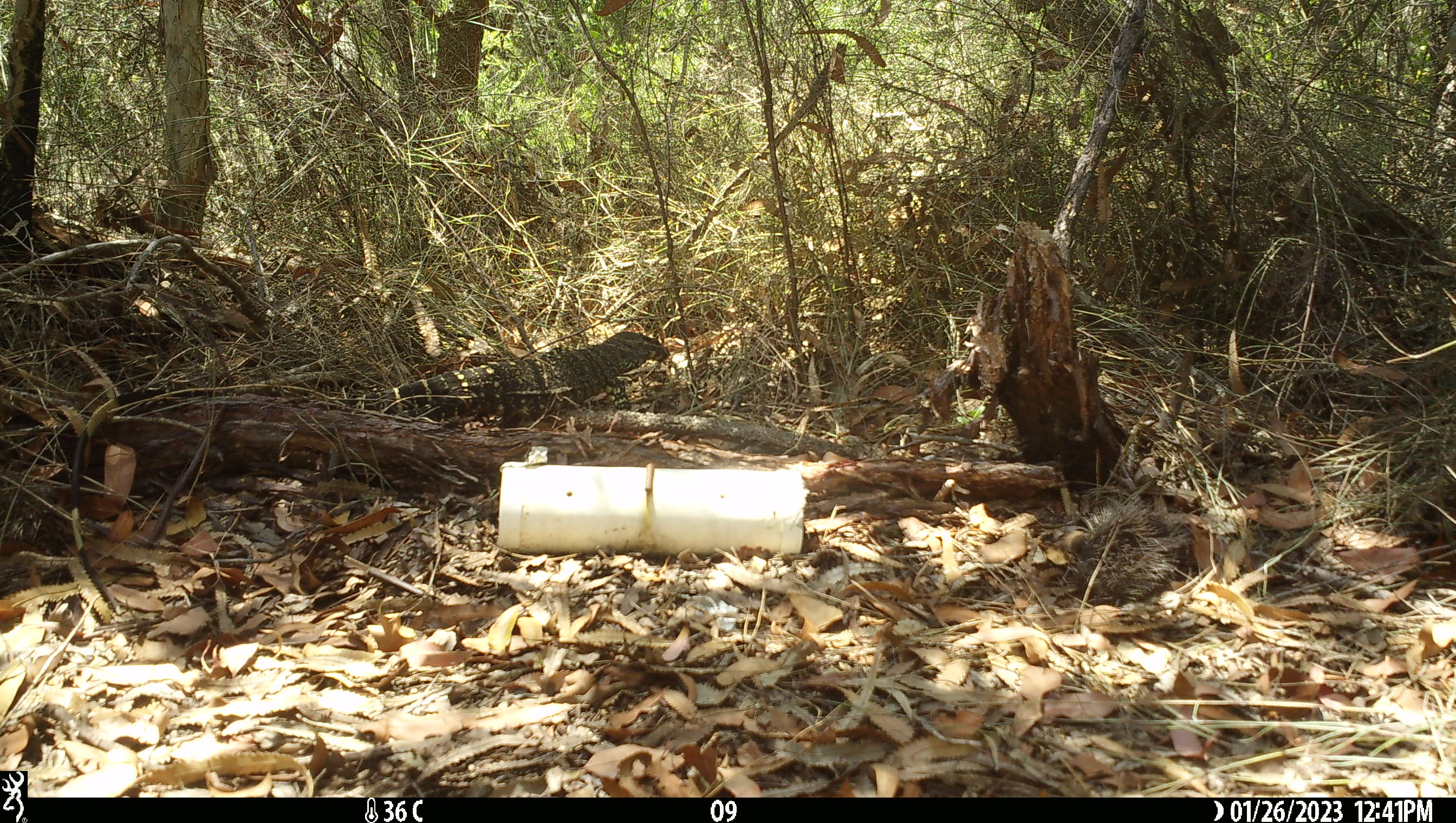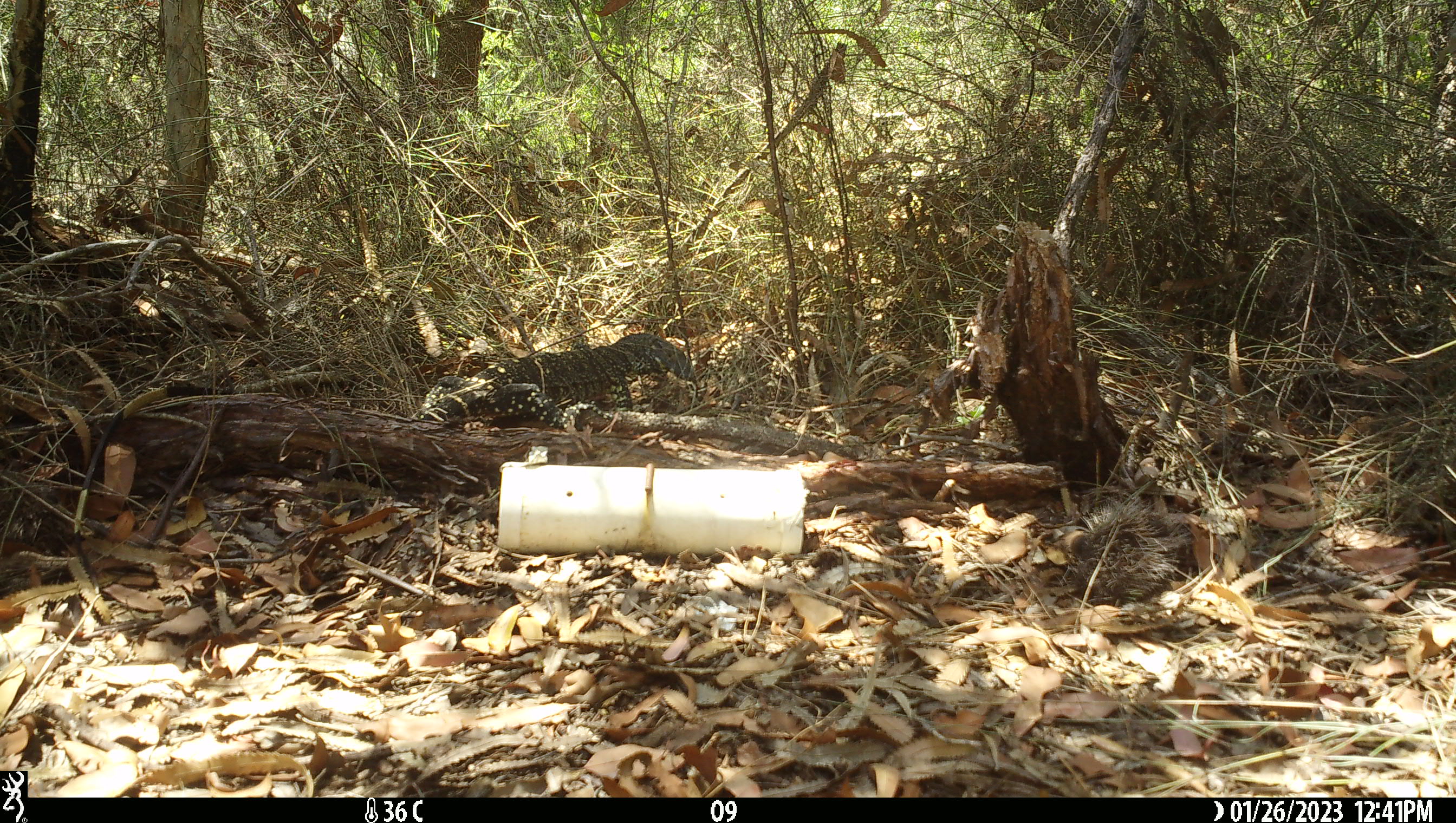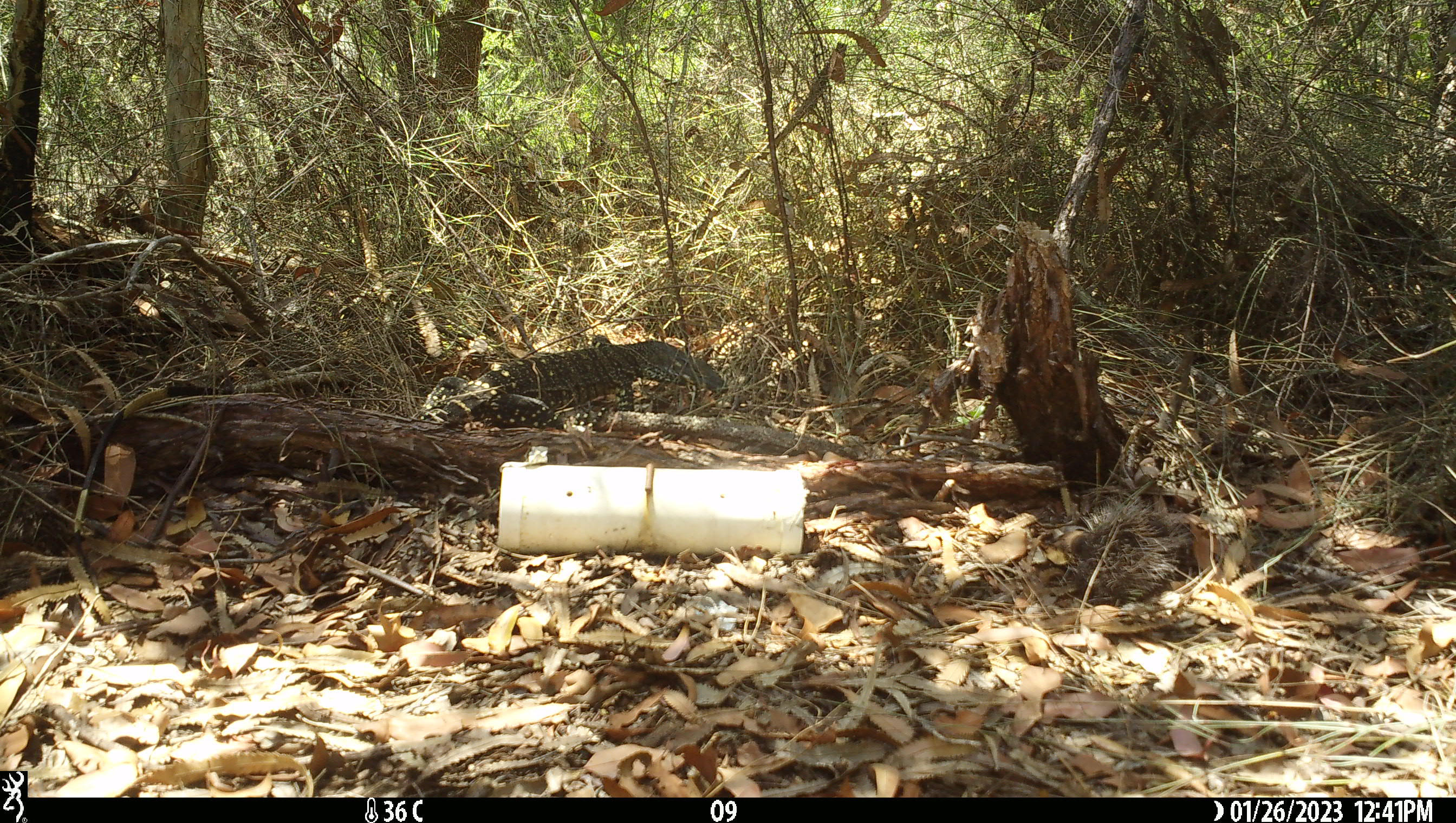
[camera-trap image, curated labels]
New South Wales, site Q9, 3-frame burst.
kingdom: Animalia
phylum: Chordata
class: Reptilia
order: Squamata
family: Varanidae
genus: Varanus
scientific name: Varanus varius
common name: lace monitor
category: goanna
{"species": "goanna (lace monitor) (Varanus varius)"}